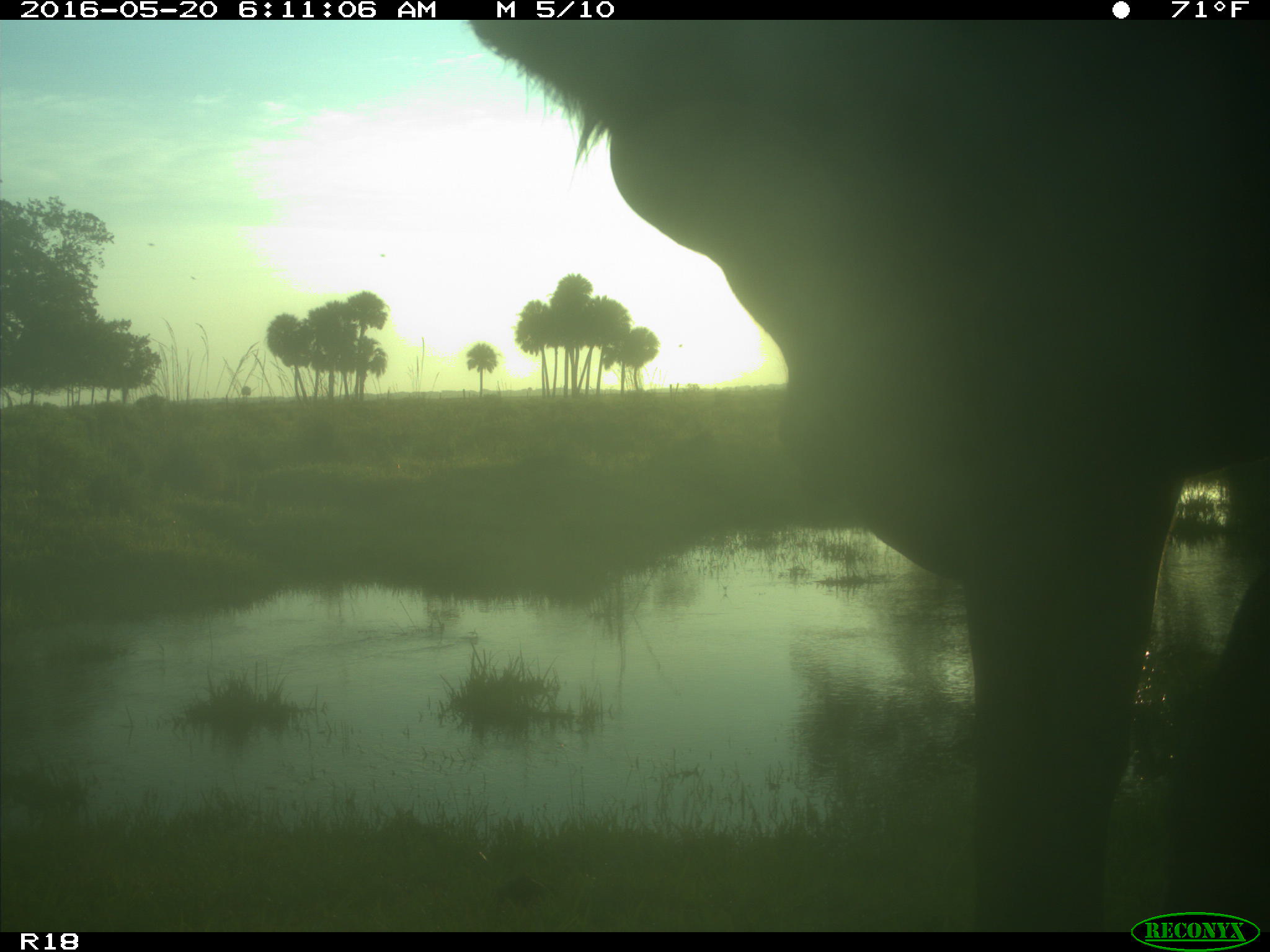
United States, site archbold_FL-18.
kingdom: Animalia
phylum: Chordata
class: Mammalia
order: Artiodactyla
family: Bovidae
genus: Bos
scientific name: Bos taurus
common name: domestic cow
Bos taurus (domestic cow).